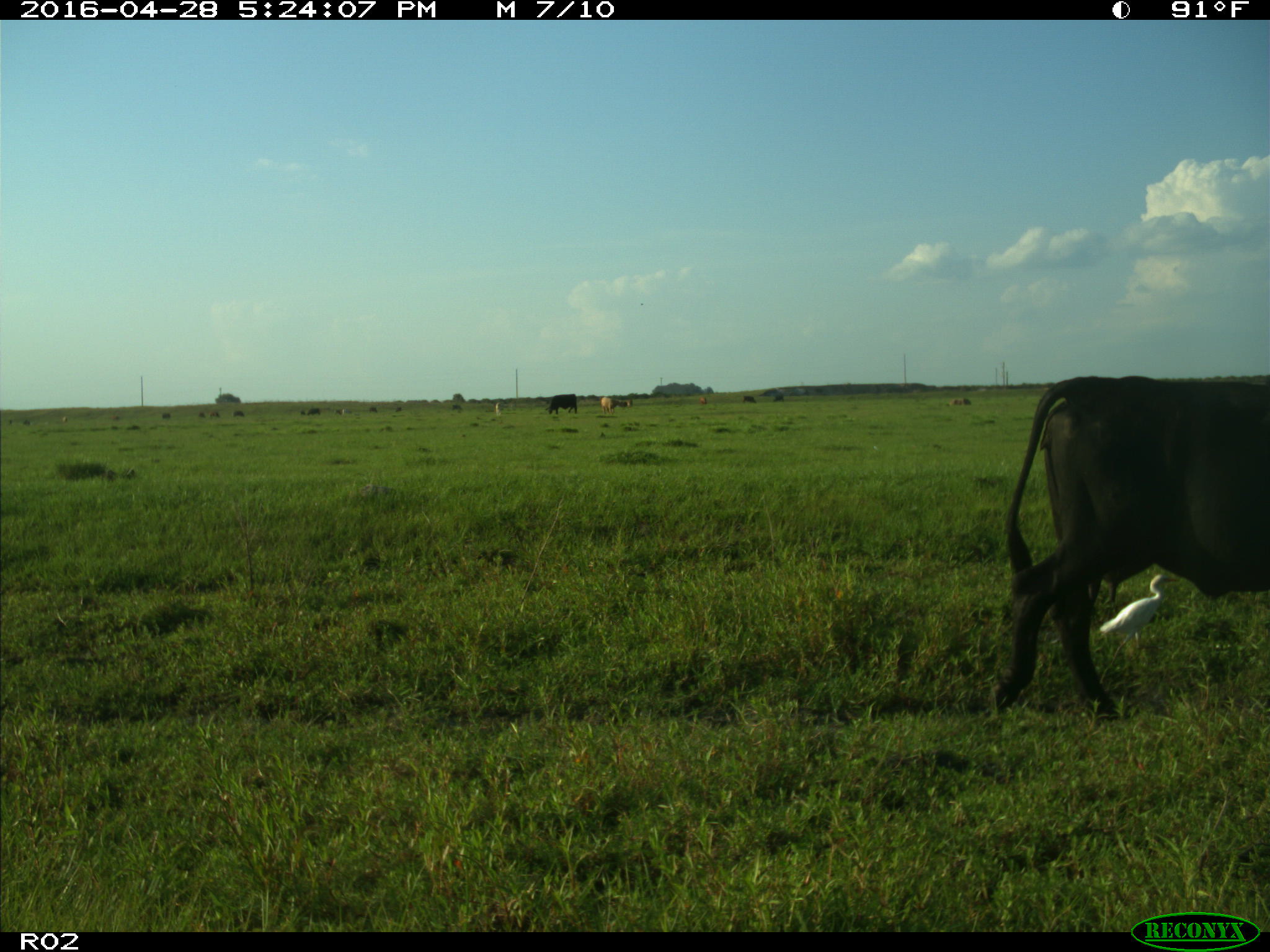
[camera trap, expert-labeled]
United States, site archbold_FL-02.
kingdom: Animalia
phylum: Chordata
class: Mammalia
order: Artiodactyla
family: Bovidae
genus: Bos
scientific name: Bos taurus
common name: domestic cow